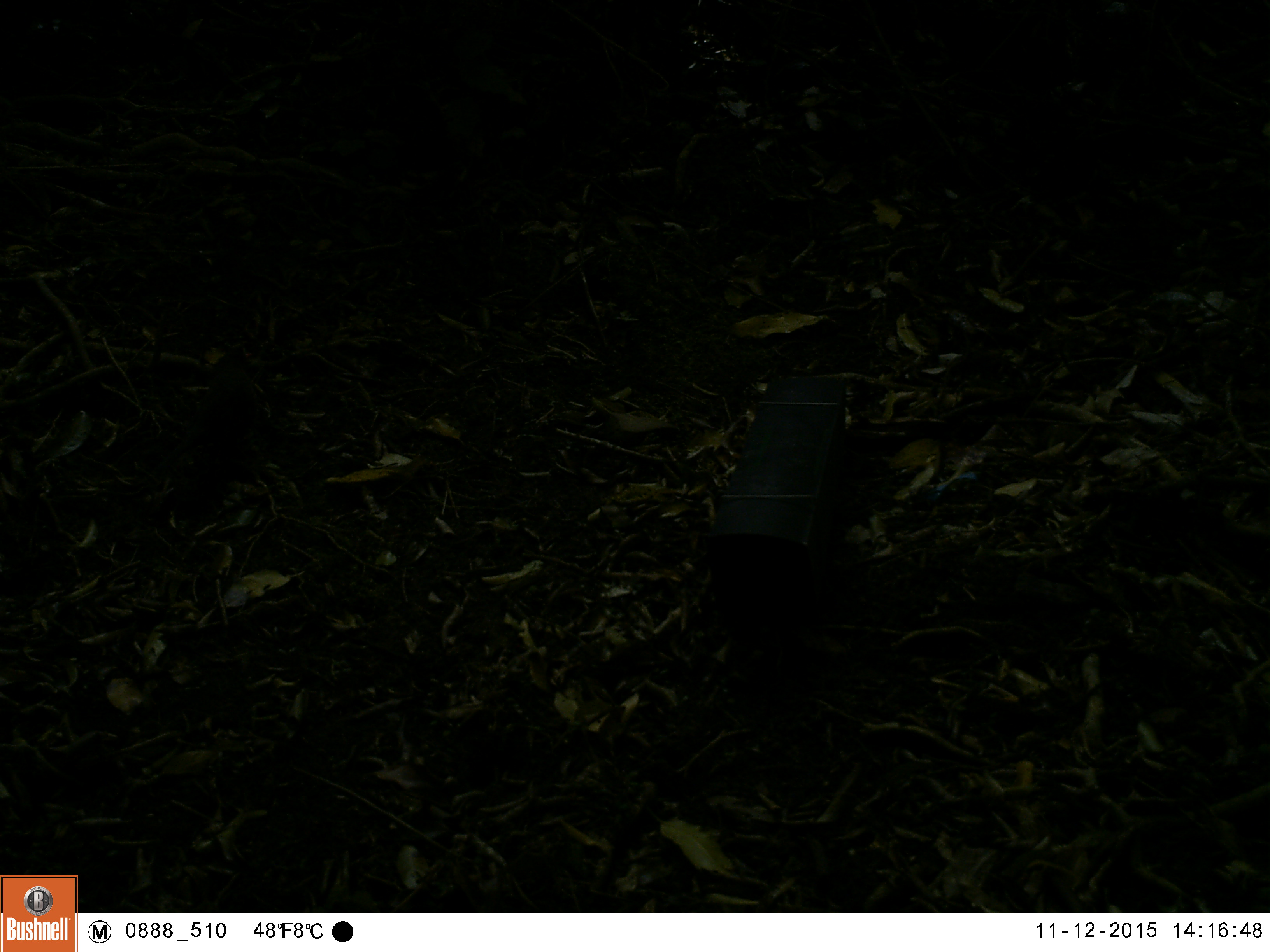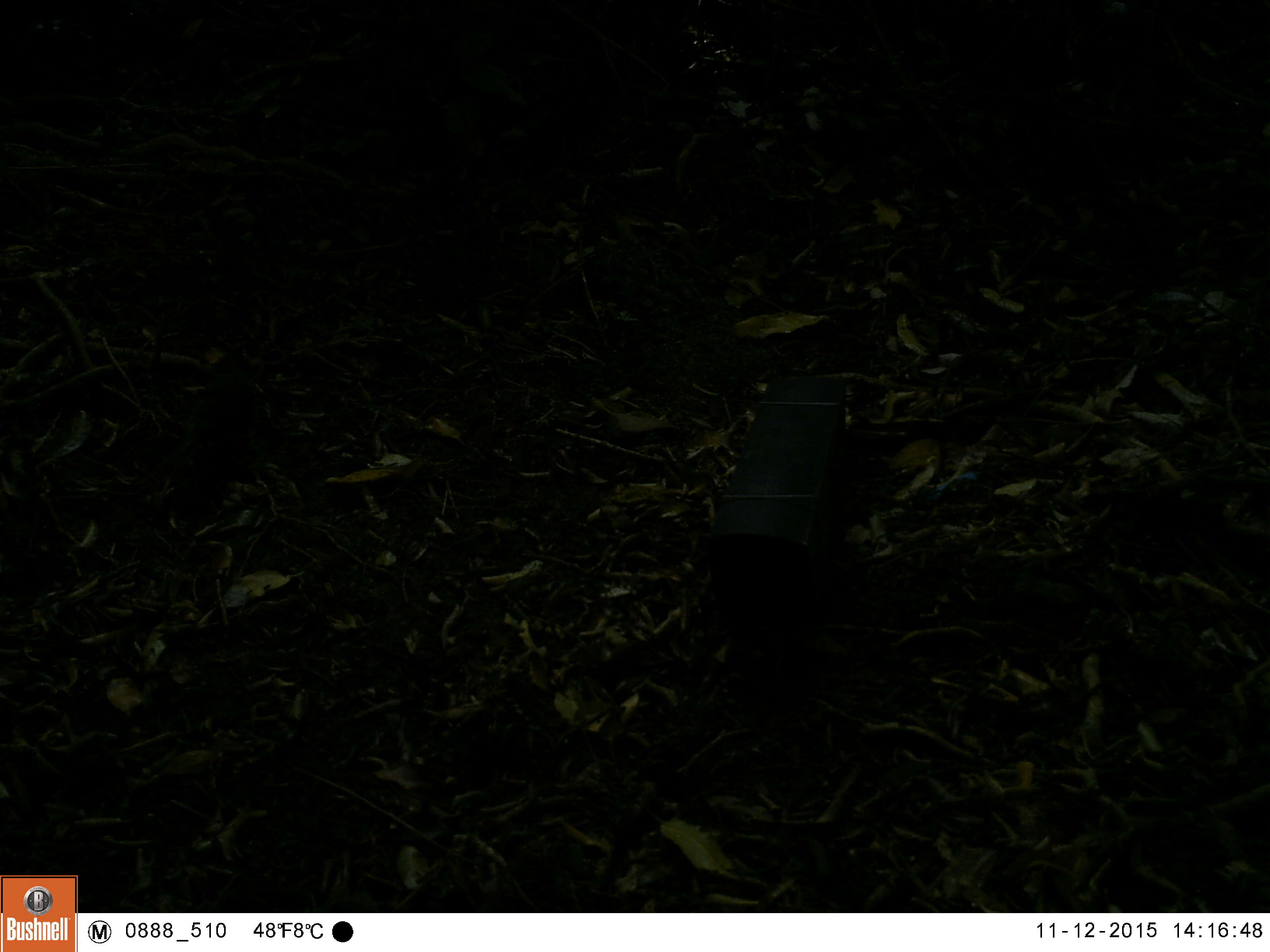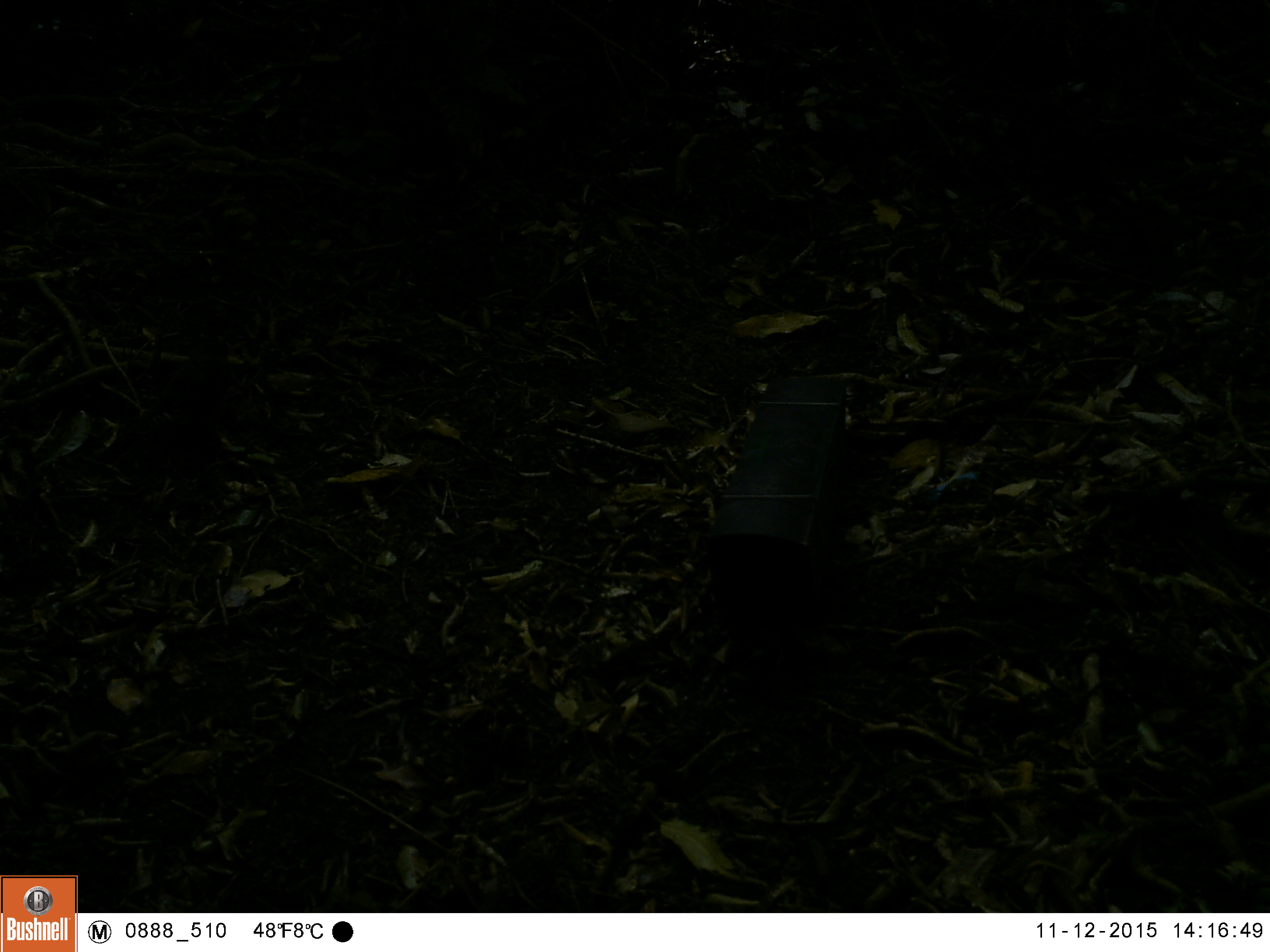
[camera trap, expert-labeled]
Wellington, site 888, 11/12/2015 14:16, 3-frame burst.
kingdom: Animalia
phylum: Chordata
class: Aves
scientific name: Aves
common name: bird